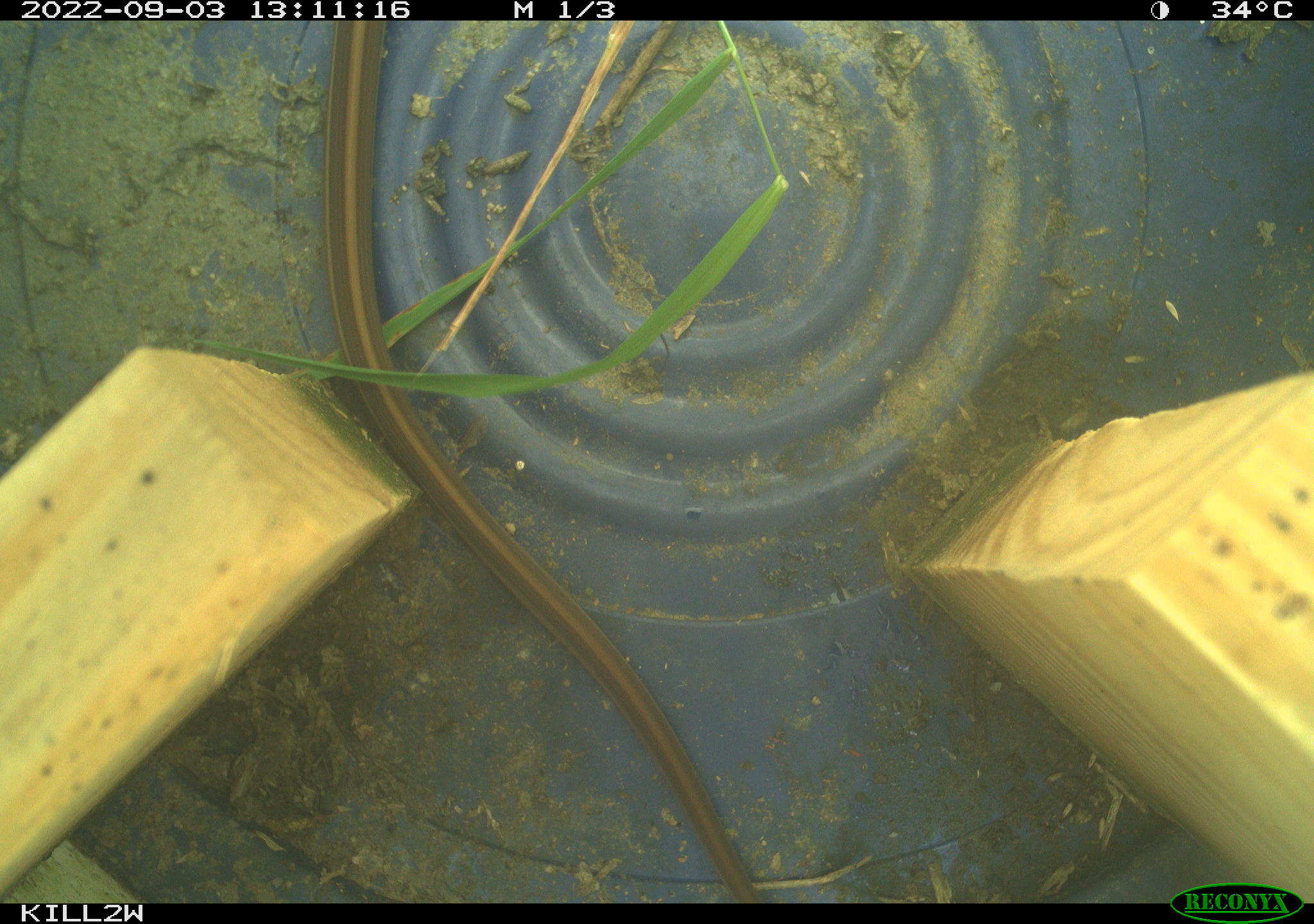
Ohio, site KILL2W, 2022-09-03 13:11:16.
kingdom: Animalia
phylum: Chordata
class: Reptilia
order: Squamata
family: Colubridae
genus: Thamnophis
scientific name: Thamnophis sirtalis sirtalis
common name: eastern gartersnake